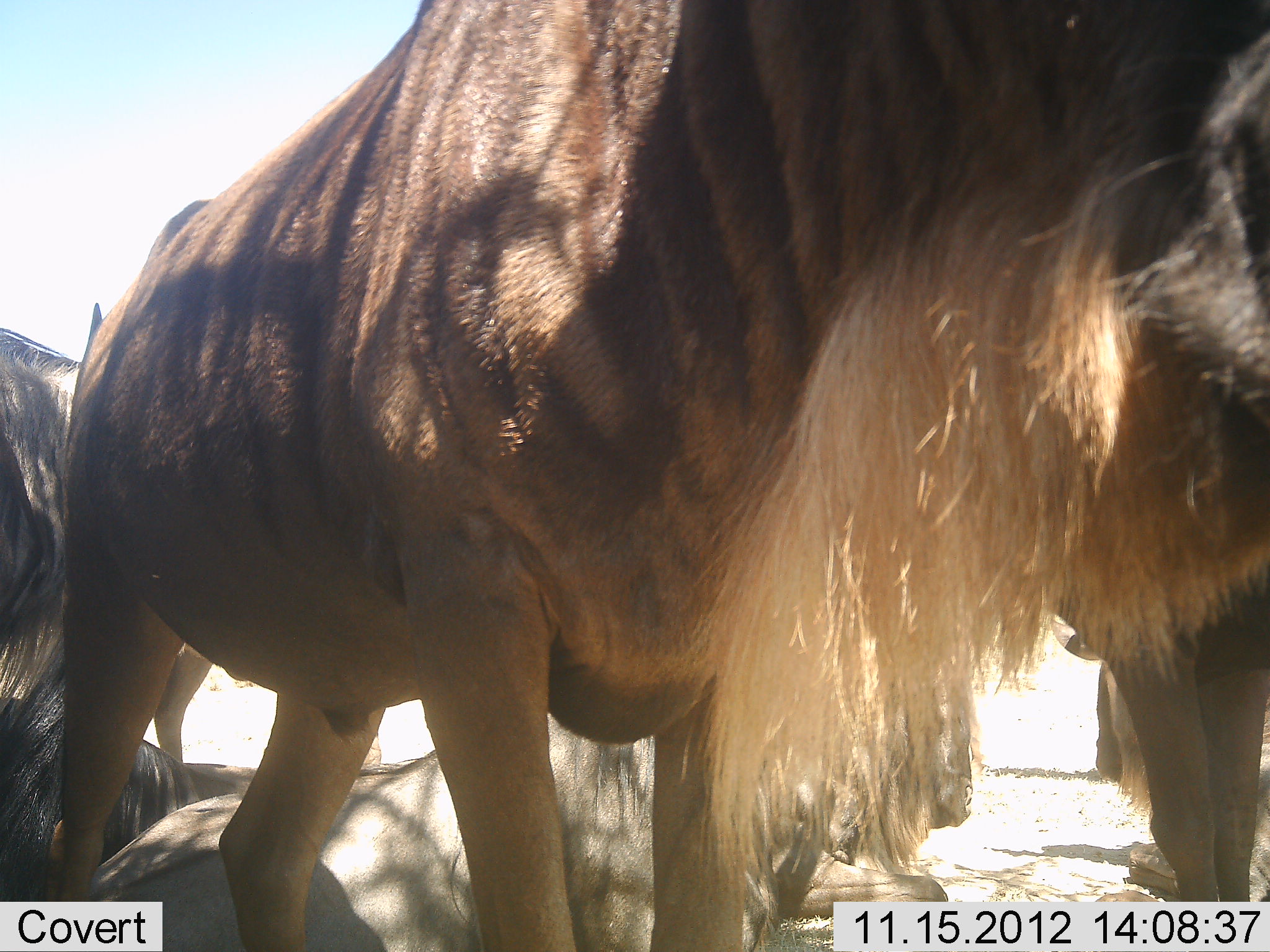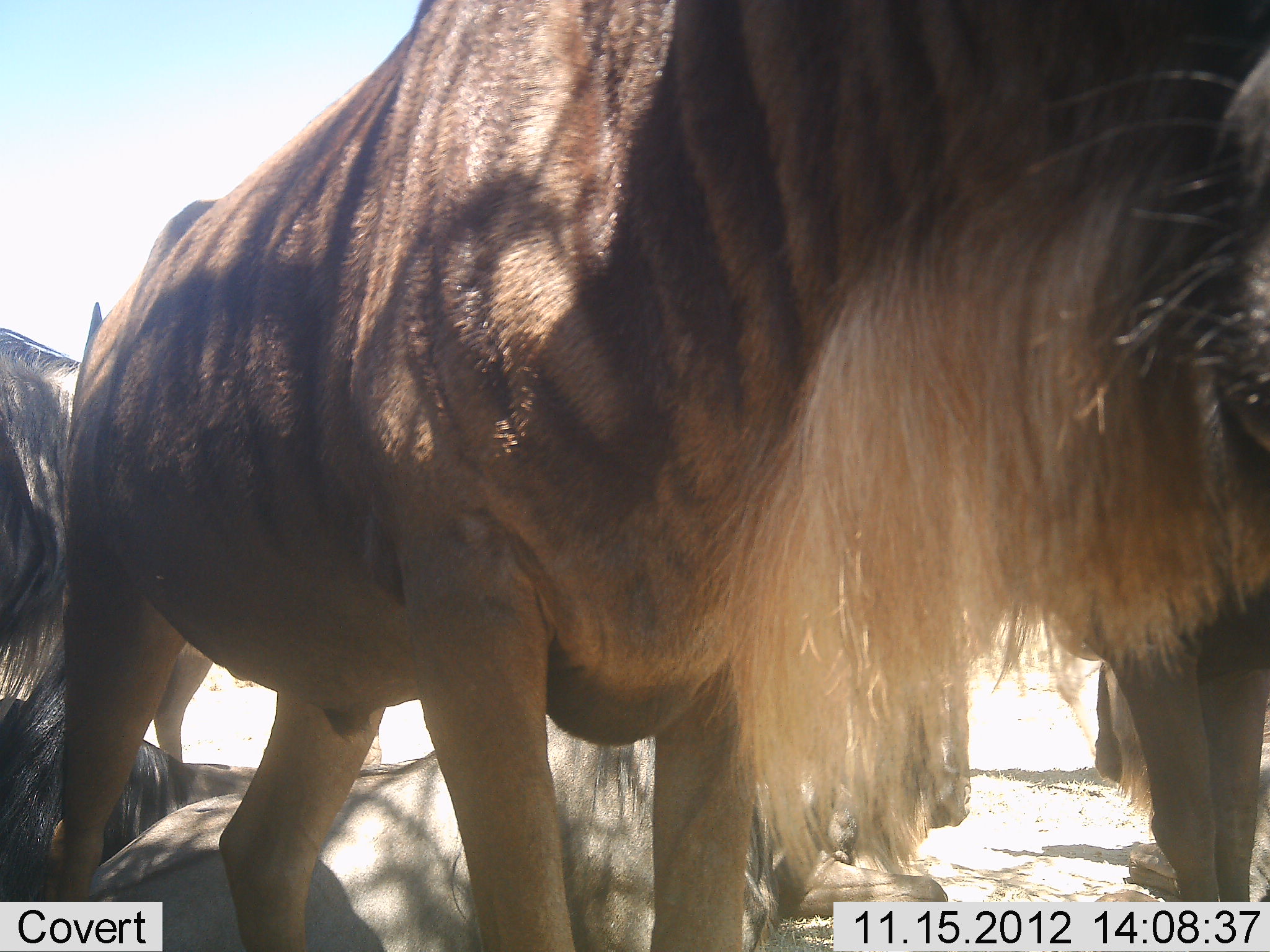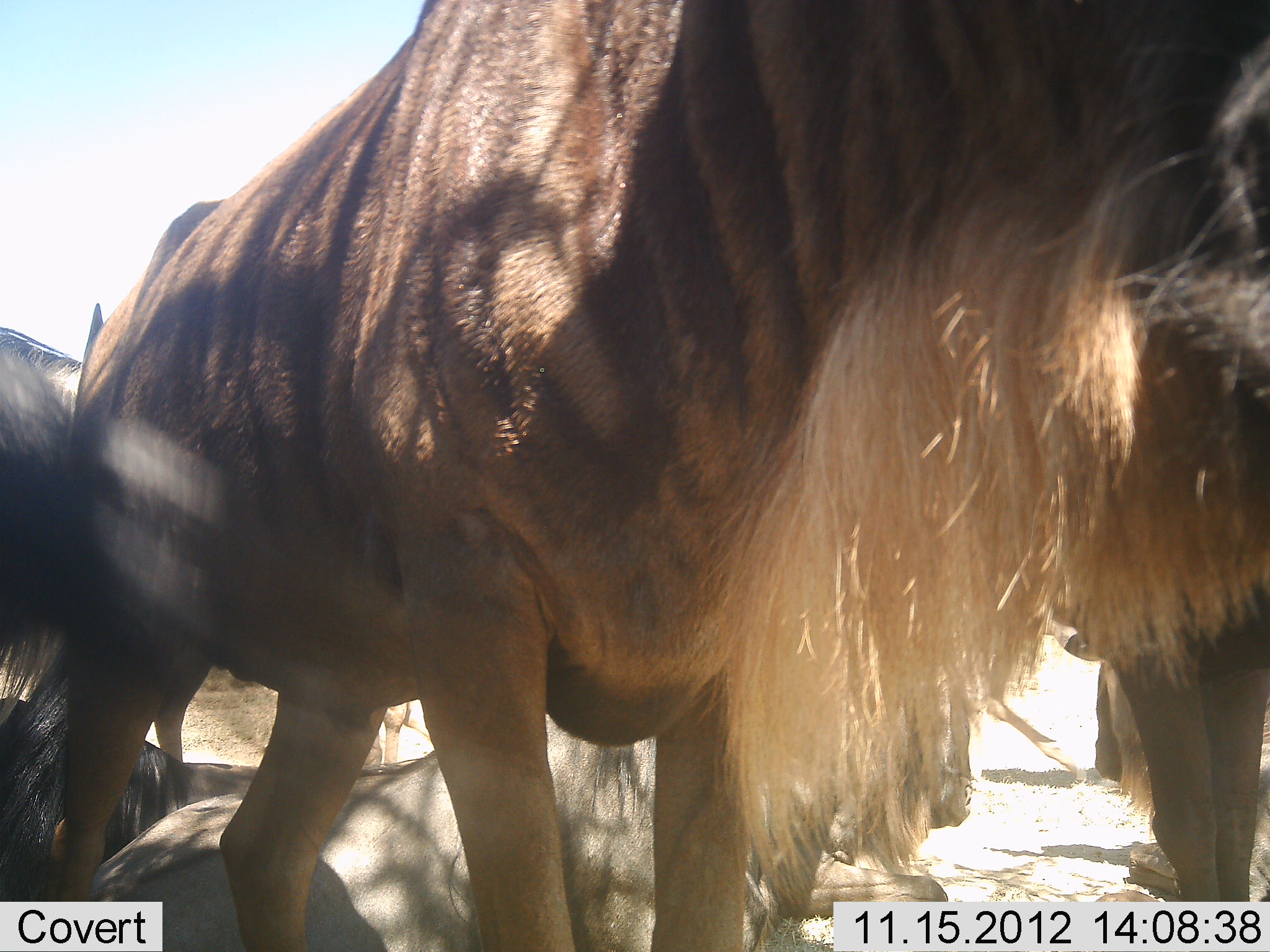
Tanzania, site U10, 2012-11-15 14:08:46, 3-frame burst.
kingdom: Animalia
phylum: Chordata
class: Mammalia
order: Artiodactyla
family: Bovidae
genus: Connochaetes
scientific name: Connochaetes taurinus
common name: blue wildebeest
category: wildebeest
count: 5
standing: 70%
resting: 90%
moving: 10%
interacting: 0%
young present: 0%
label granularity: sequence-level